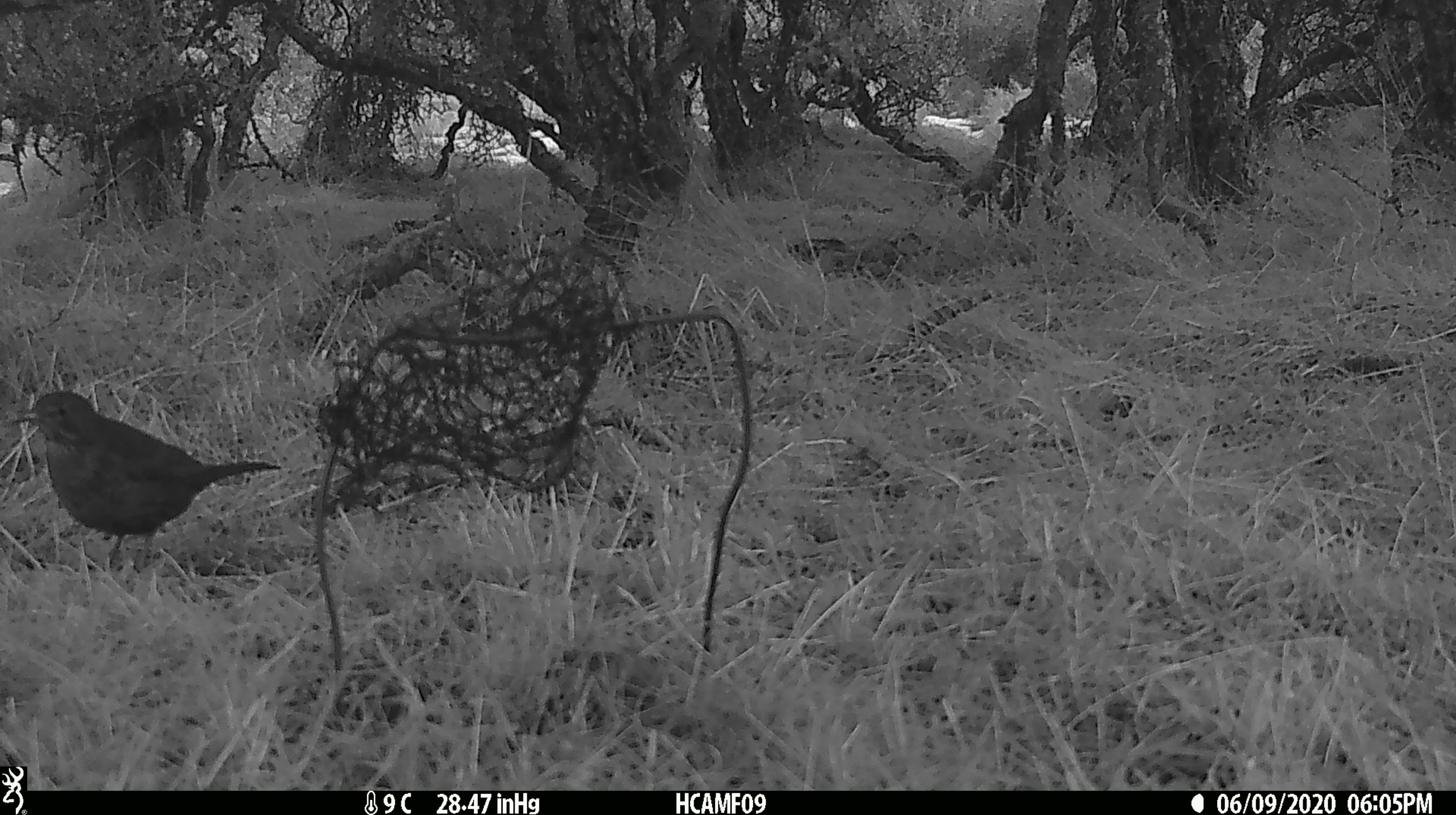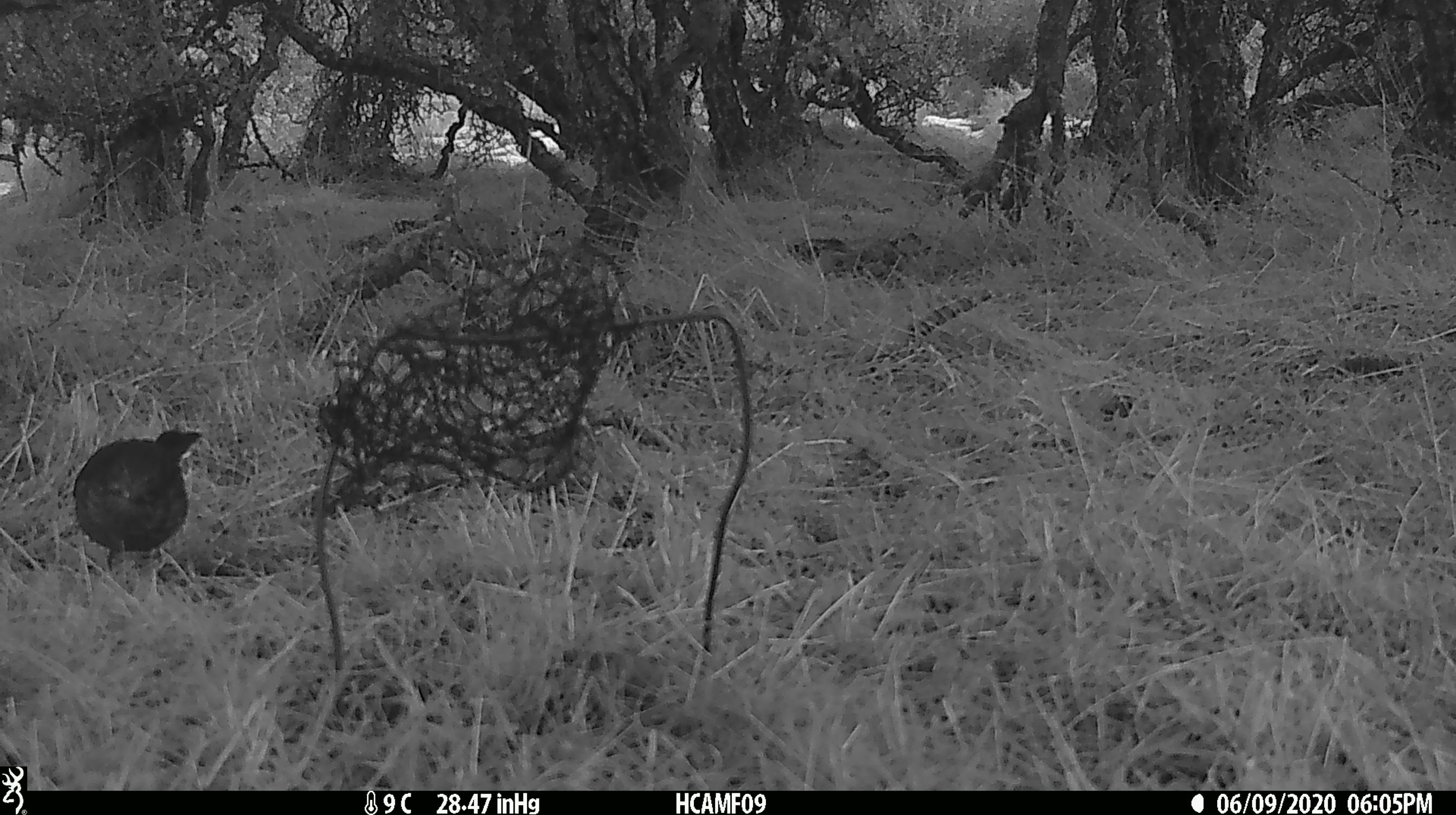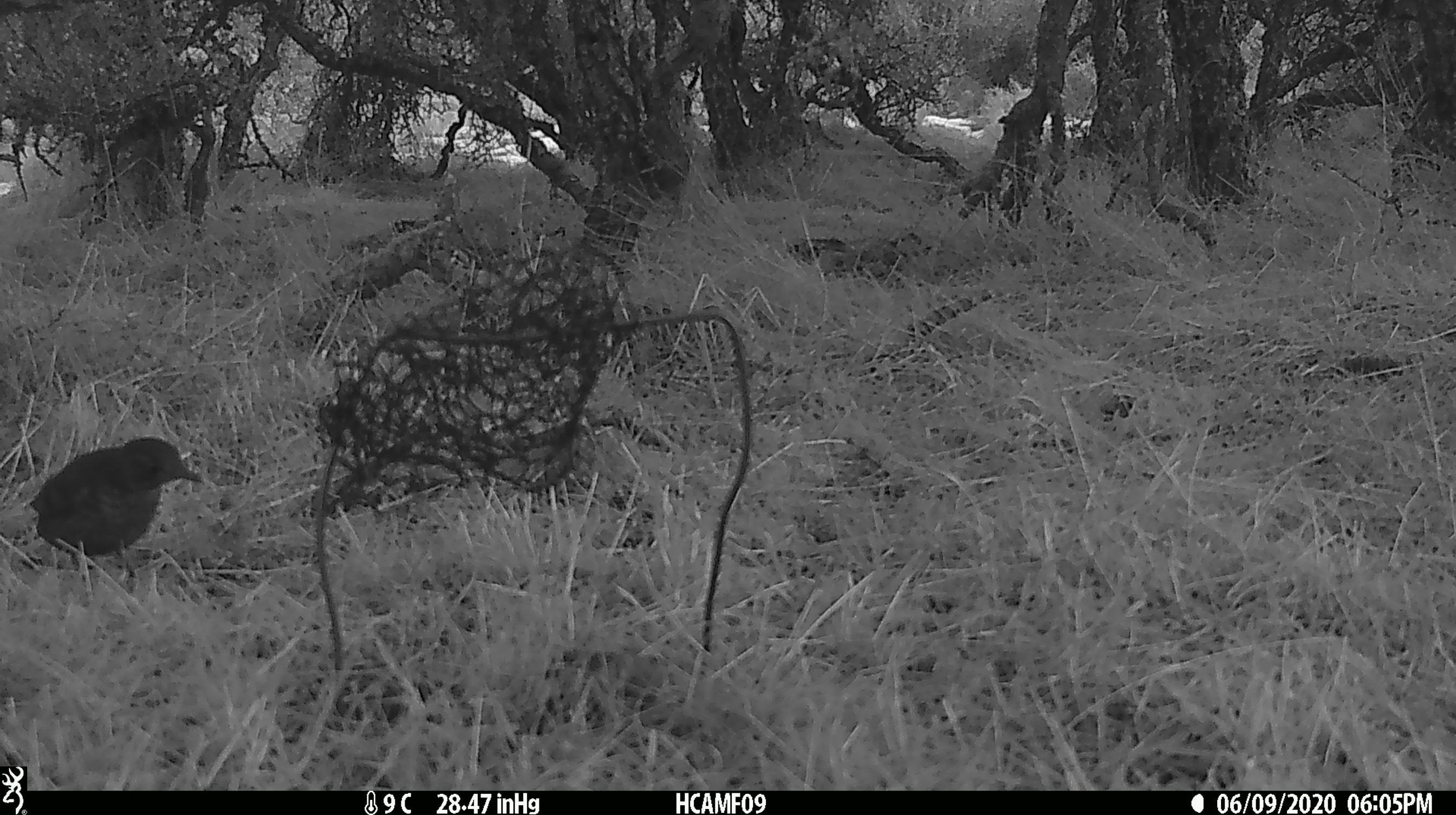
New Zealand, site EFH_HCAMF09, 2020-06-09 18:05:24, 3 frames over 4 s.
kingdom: Animalia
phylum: Chordata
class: Aves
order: Passeriformes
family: Turdidae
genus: Turdus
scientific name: Turdus merula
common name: eurasian blackbird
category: blackbird